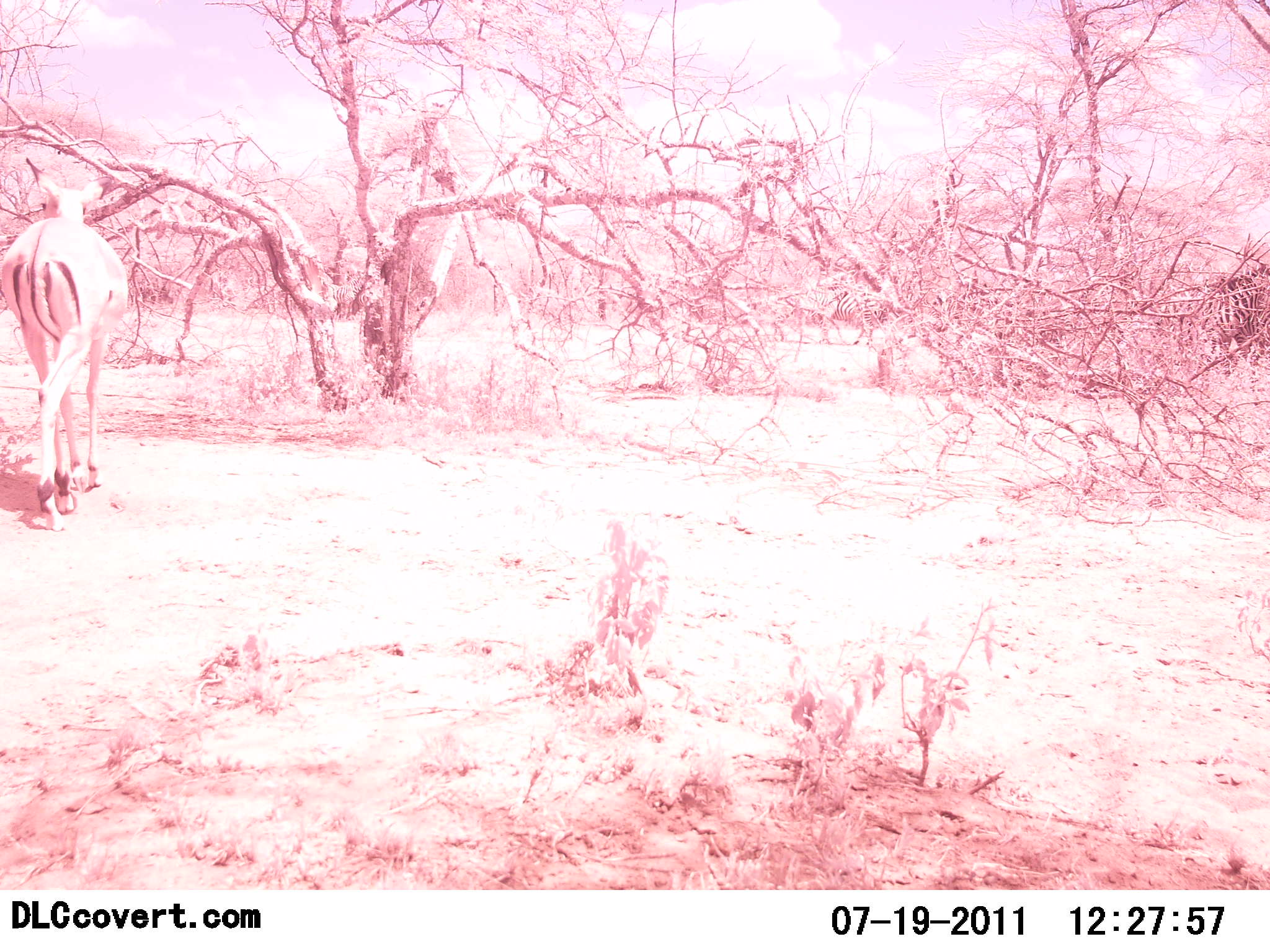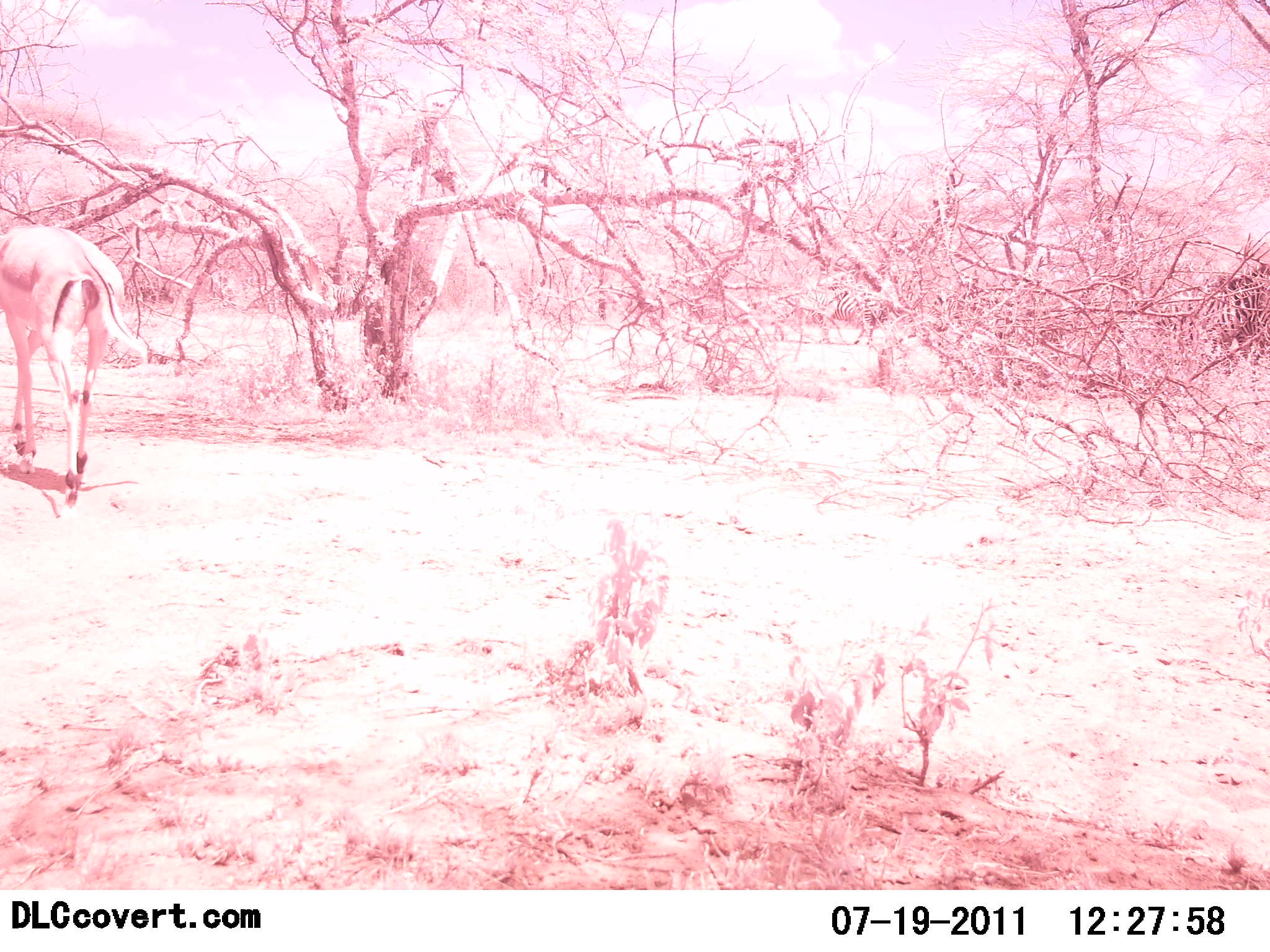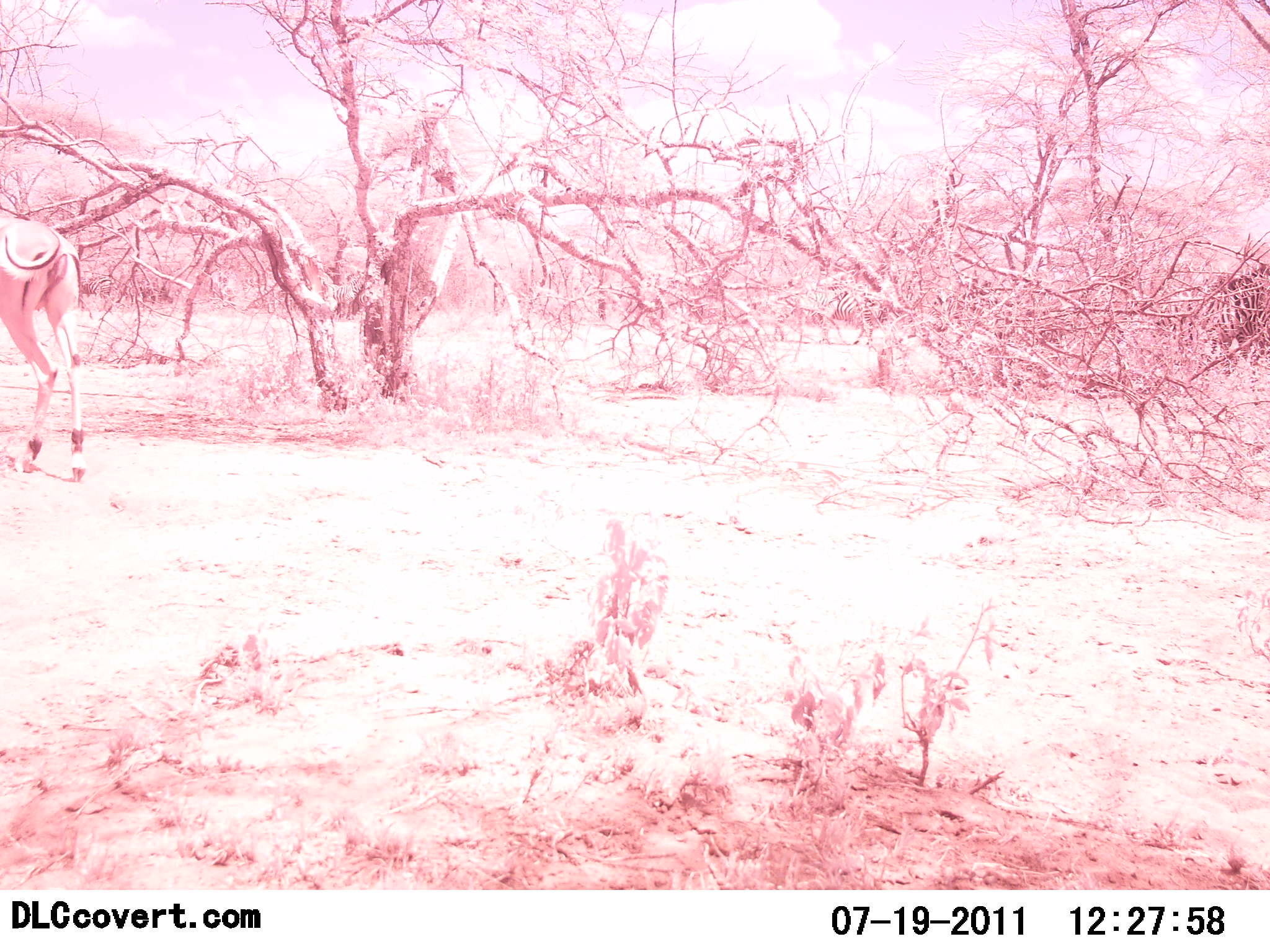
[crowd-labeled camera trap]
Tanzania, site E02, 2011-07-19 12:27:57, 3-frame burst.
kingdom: Animalia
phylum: Chordata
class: Mammalia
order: Artiodactyla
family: Bovidae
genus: Nanger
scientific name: Nanger granti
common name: grant's gazelle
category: gazellegrants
Gazellegrants (grant's gazelle) (Nanger granti), count 1. Behavior (volunteer vote fractions): standing 0%, resting 0%, moving 100%, interacting 0%. Young present (vote fraction): 0%. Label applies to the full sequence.